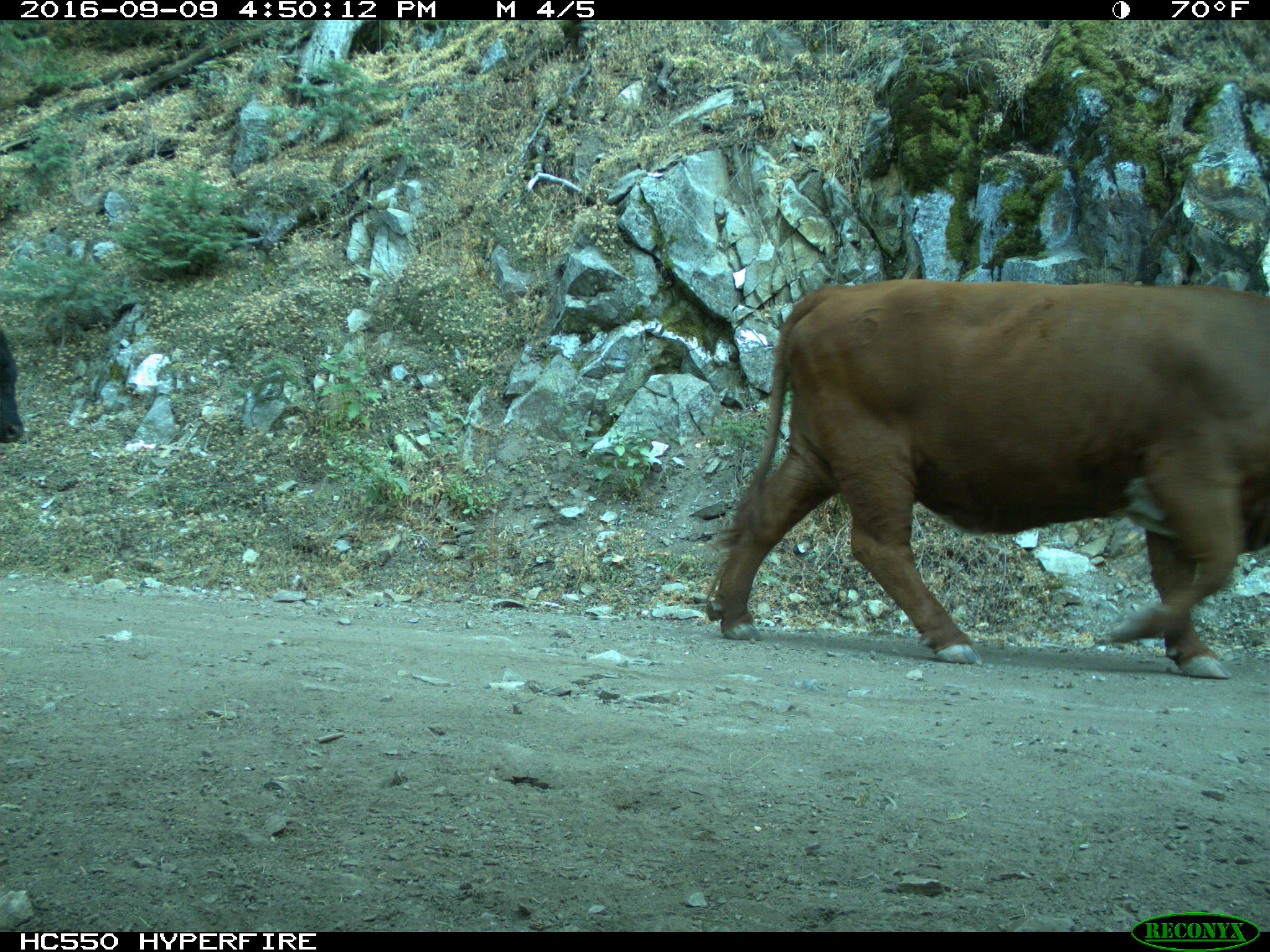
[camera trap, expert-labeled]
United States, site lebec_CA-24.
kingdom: Animalia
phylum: Chordata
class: Mammalia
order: Artiodactyla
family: Bovidae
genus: Bos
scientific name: Bos taurus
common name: domestic cow